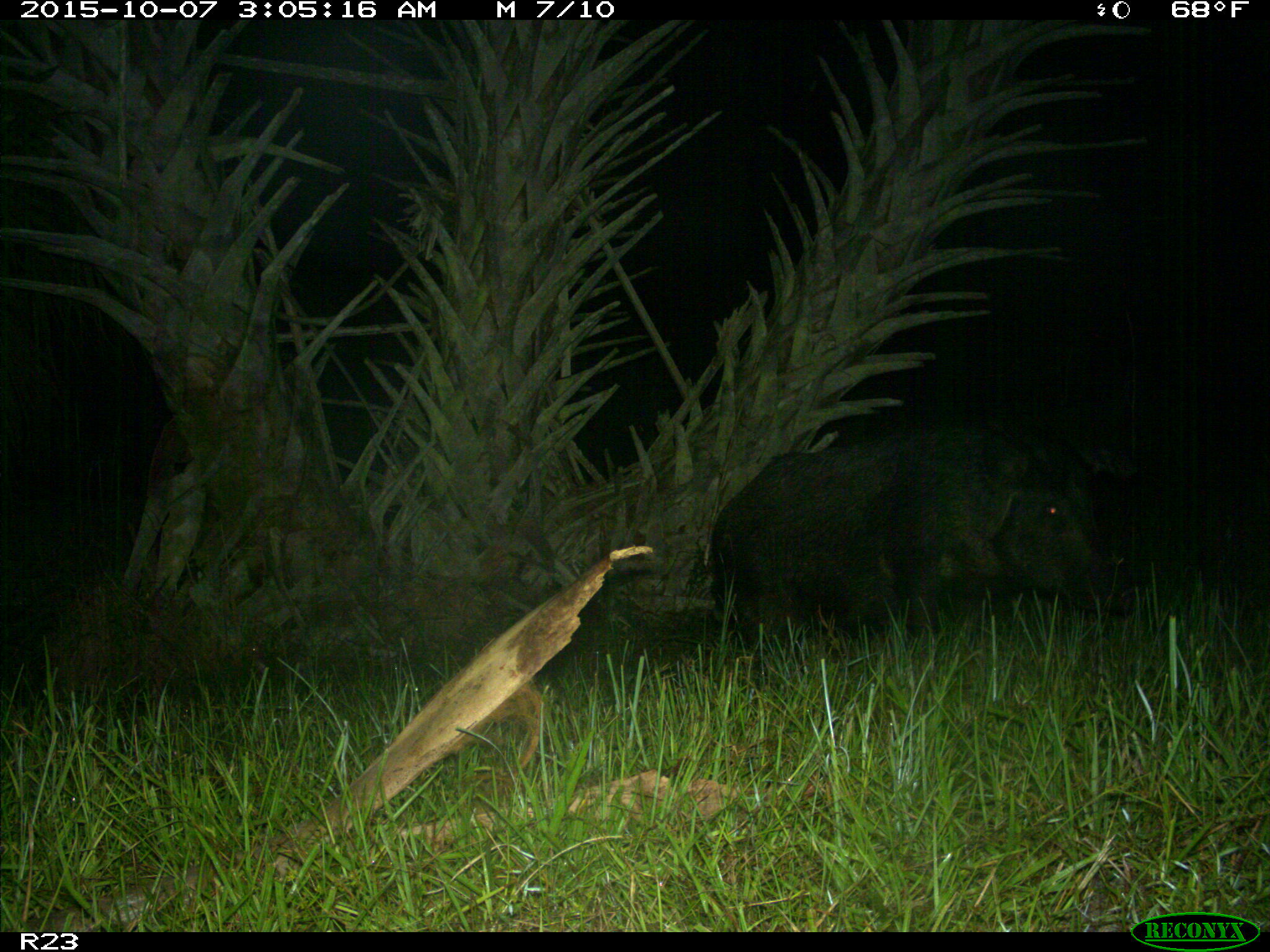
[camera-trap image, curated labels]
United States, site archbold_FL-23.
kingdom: Animalia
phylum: Chordata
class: Mammalia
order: Artiodactyla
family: Suidae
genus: Sus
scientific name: Sus scrofa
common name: wild boar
Sus scrofa (wild boar).